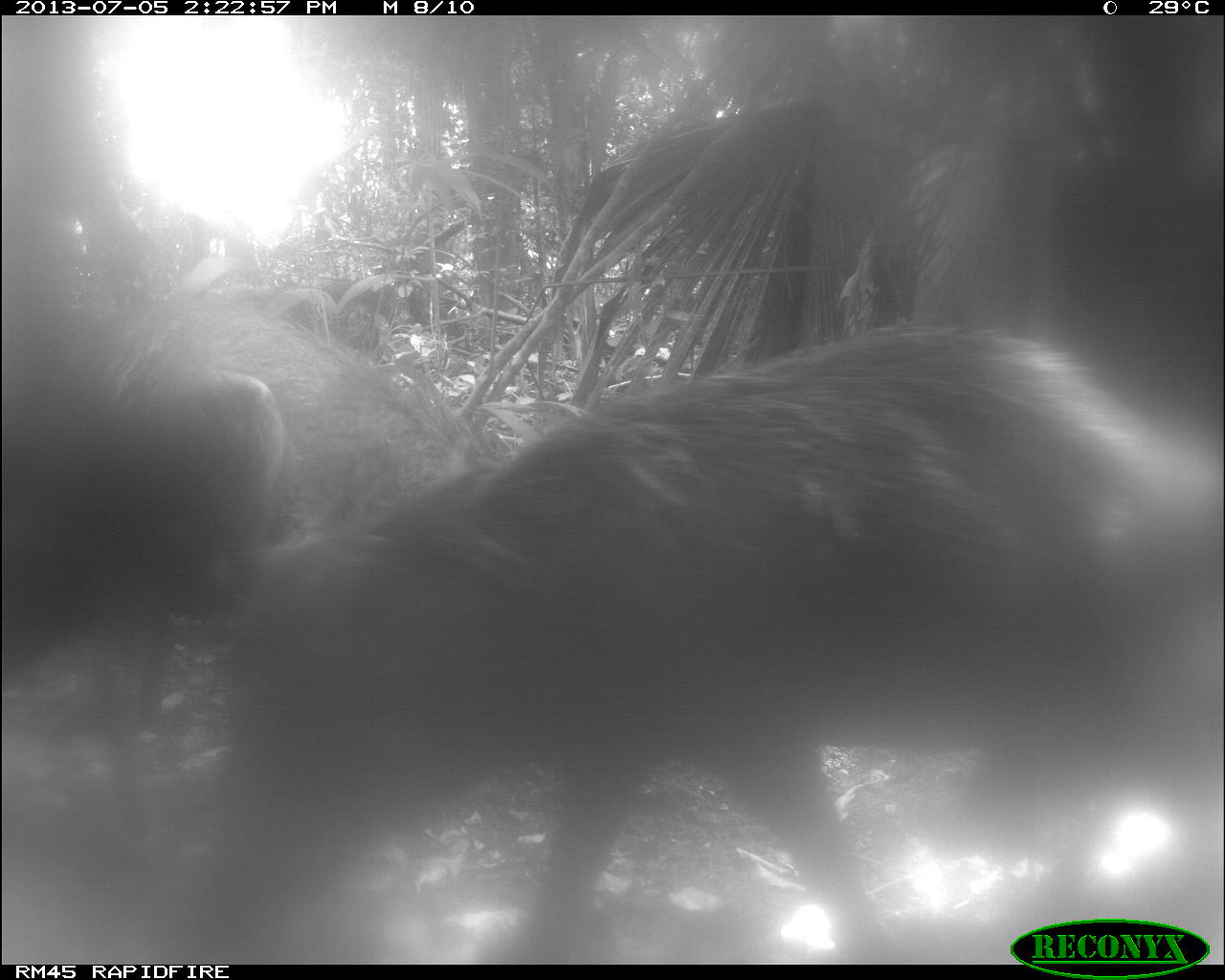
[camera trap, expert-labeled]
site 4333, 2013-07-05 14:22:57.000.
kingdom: Animalia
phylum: Chordata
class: Mammalia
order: Artiodactyla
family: Tayassuidae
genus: Tayassu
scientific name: Tayassu pecari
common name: white-lipped peccary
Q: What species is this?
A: Tayassu pecari (white-lipped peccary).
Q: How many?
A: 3.